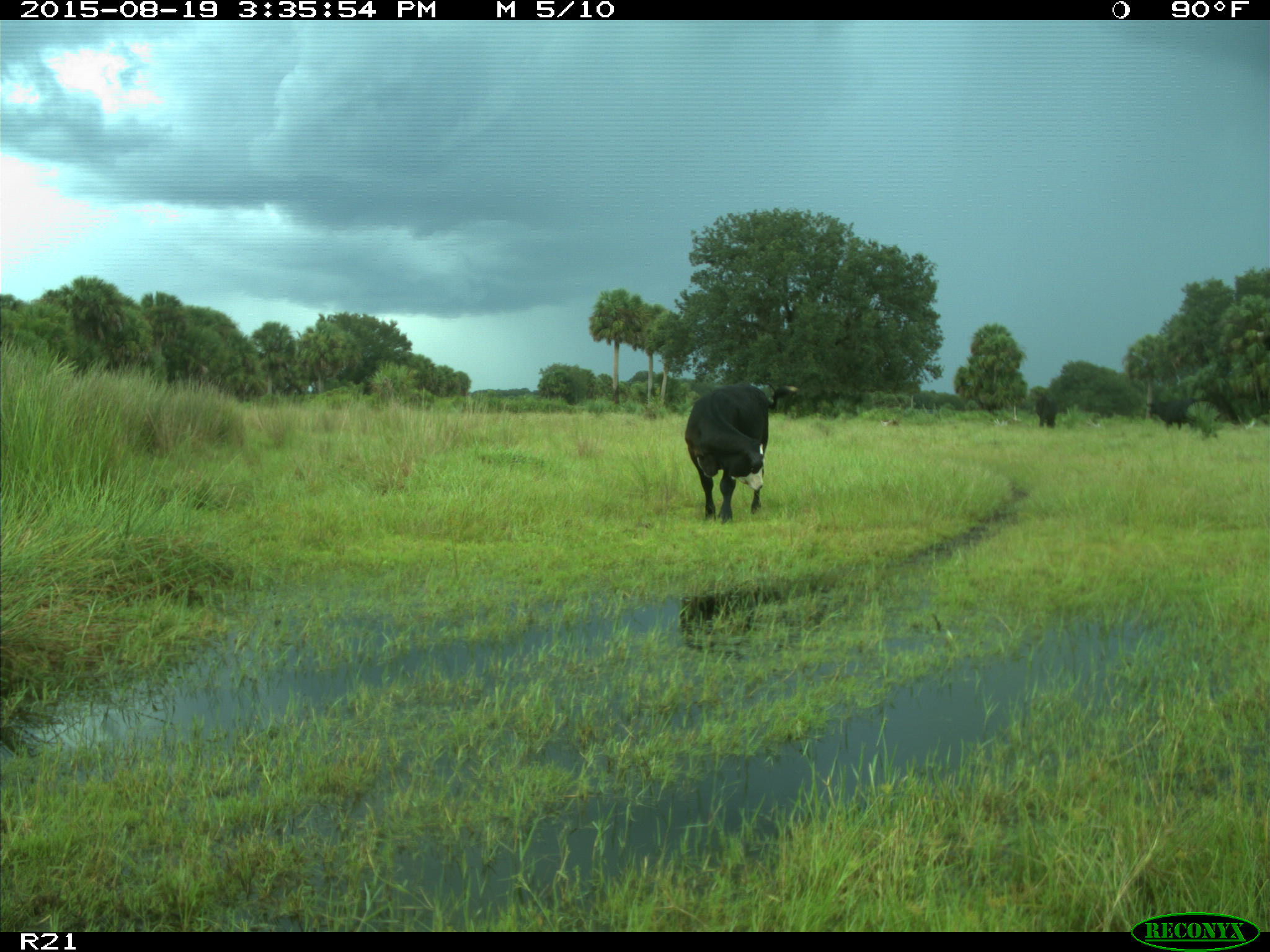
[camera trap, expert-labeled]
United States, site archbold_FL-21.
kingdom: Animalia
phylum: Chordata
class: Mammalia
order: Artiodactyla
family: Bovidae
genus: Bos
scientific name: Bos taurus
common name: domestic cow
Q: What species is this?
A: Bos taurus (domestic cow).